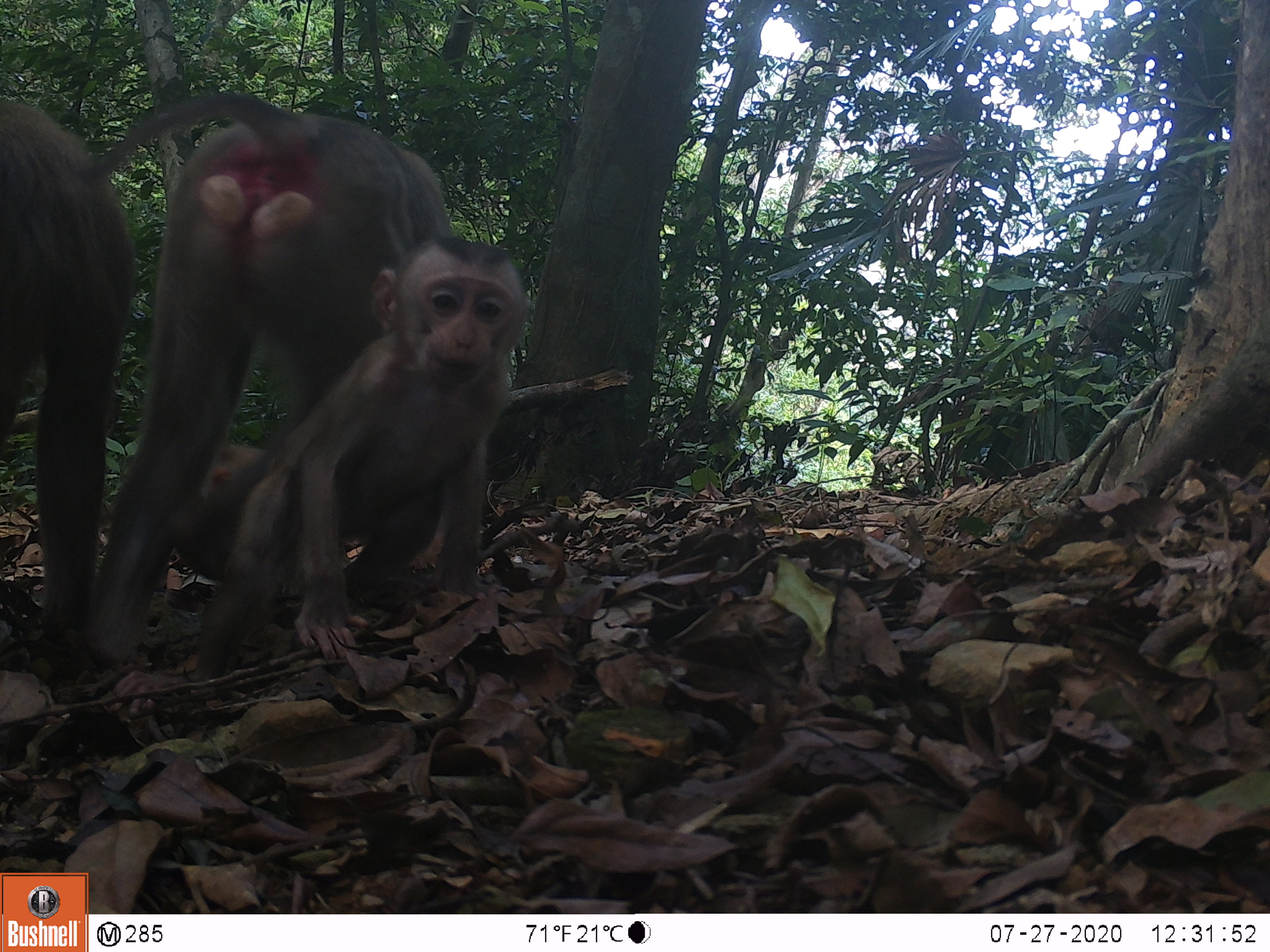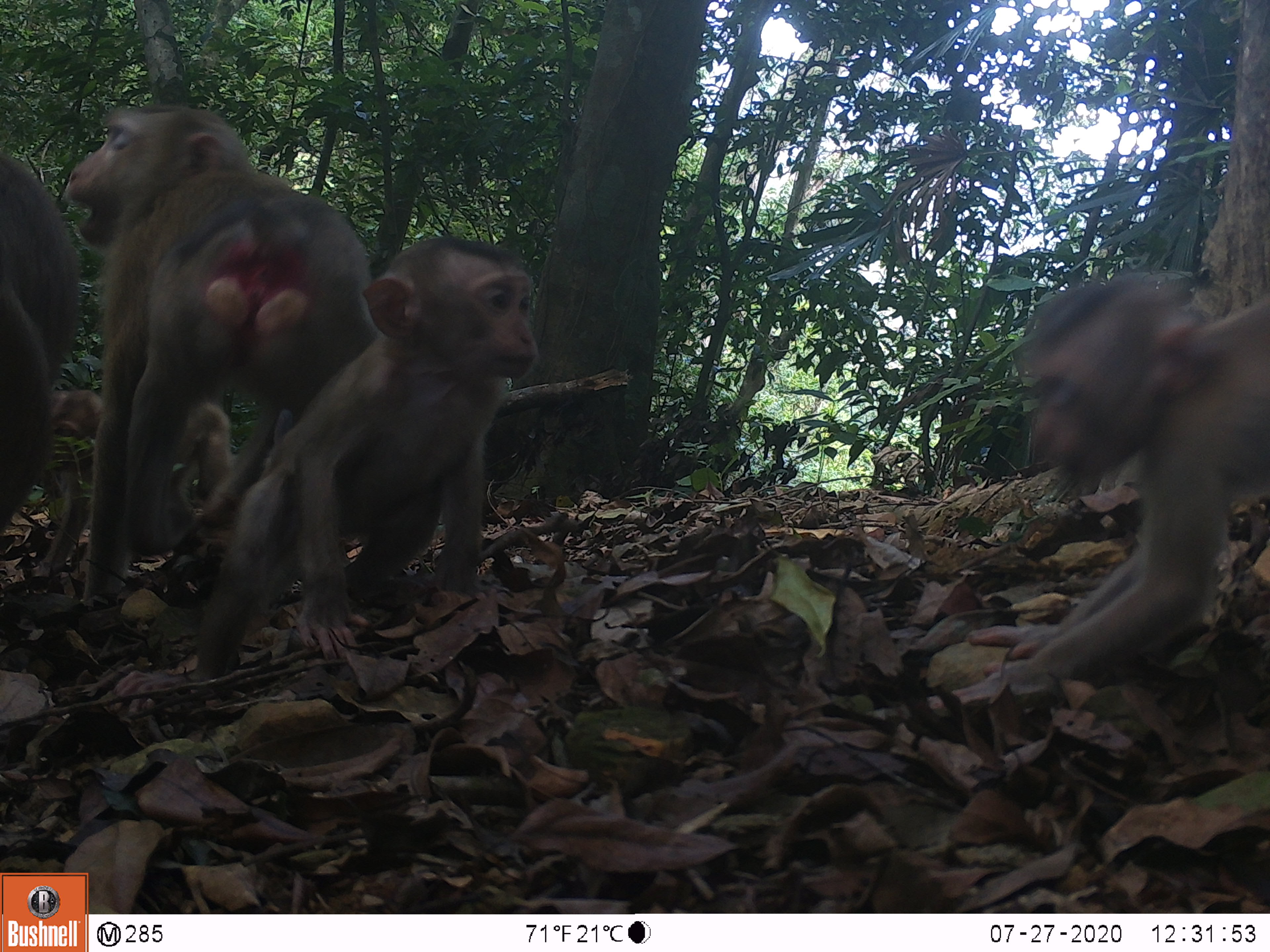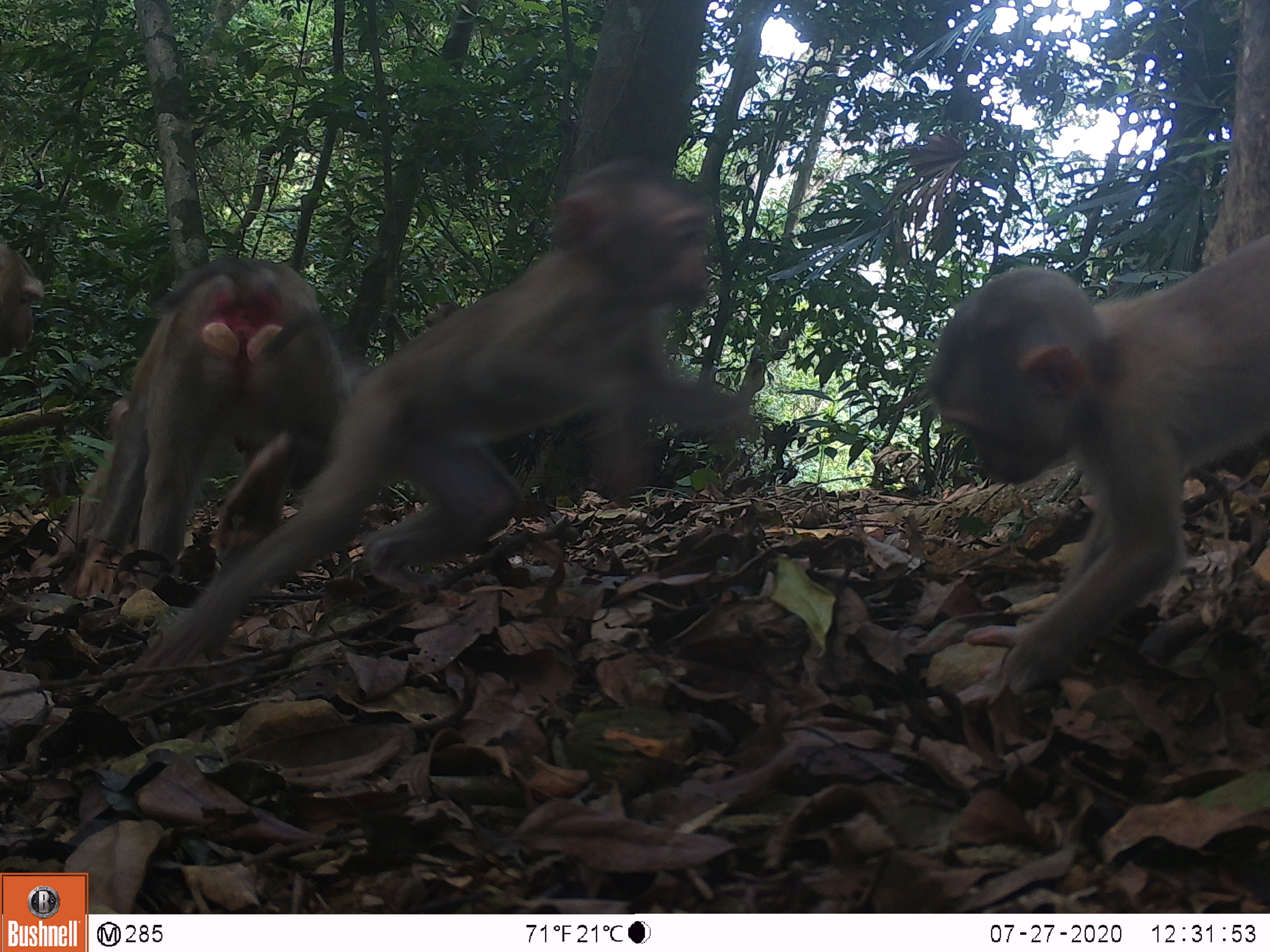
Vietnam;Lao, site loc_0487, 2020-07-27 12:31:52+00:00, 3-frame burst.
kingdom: Animalia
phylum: Chordata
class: Mammalia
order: Primates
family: Cercopithecidae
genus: Macaca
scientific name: Macaca nemestrina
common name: pig-tailed macaque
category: pig tailed macaque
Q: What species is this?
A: Pig tailed macaque (pig-tailed macaque) (Macaca nemestrina).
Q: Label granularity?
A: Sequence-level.